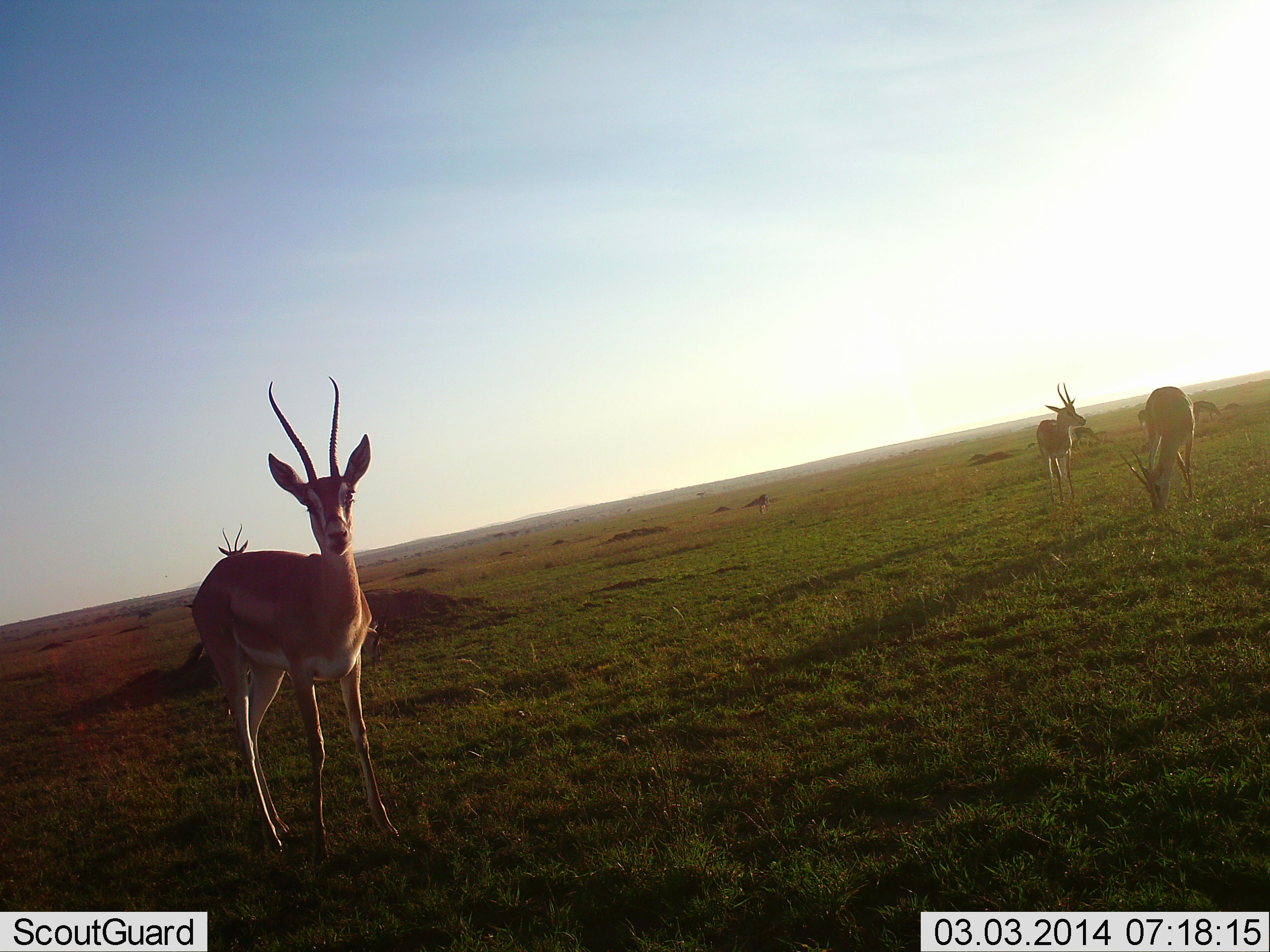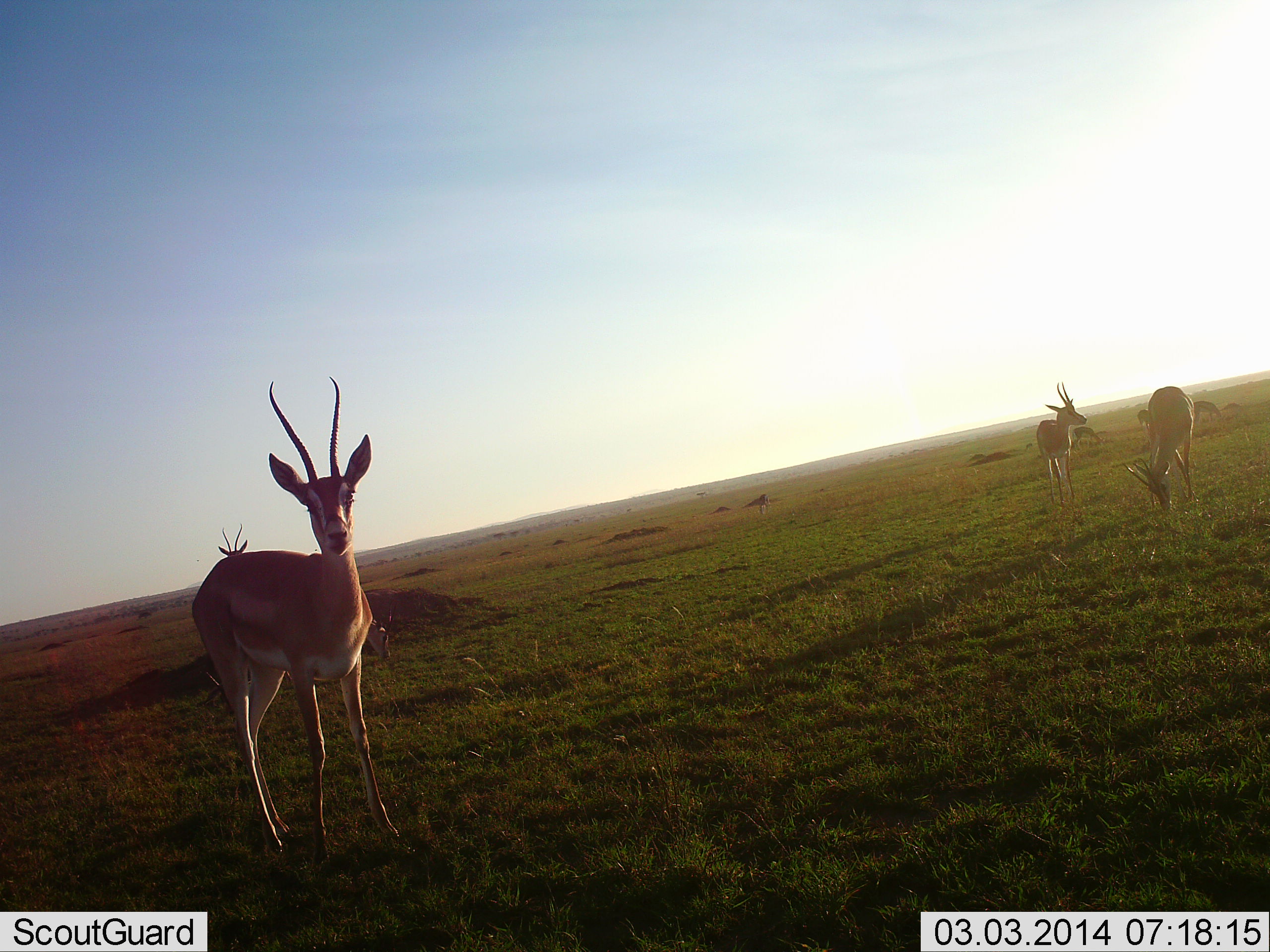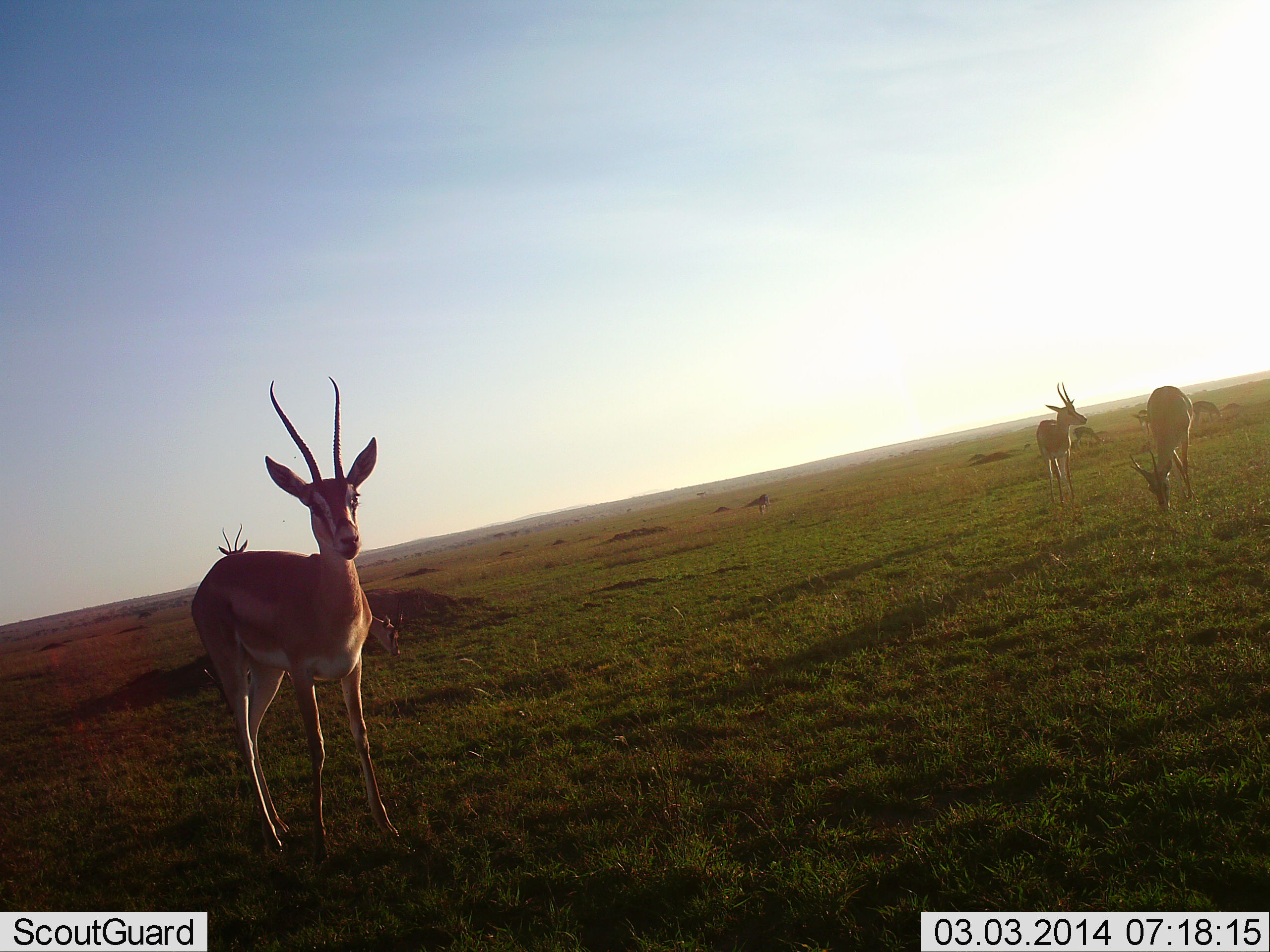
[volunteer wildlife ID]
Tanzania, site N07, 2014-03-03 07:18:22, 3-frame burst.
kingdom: Animalia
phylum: Chordata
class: Mammalia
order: Artiodactyla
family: Bovidae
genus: Nanger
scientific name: Nanger granti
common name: grant's gazelle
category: gazellegrants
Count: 5.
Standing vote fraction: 100%.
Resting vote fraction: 10%.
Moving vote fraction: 0%.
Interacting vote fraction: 0%.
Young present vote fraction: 0%.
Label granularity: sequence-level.